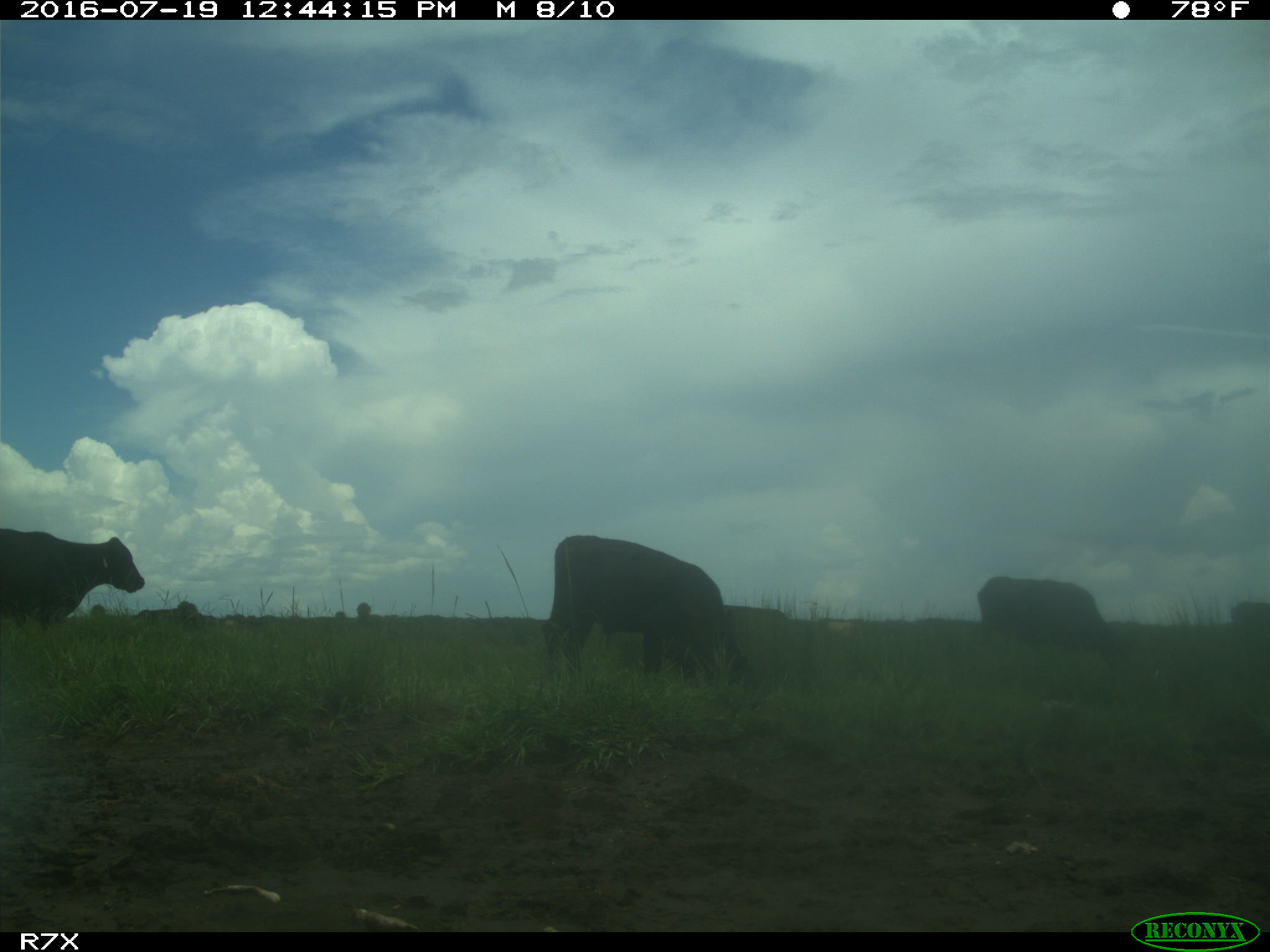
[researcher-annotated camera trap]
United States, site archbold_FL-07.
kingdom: Animalia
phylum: Chordata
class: Mammalia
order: Artiodactyla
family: Bovidae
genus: Bos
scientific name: Bos taurus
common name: domestic cow